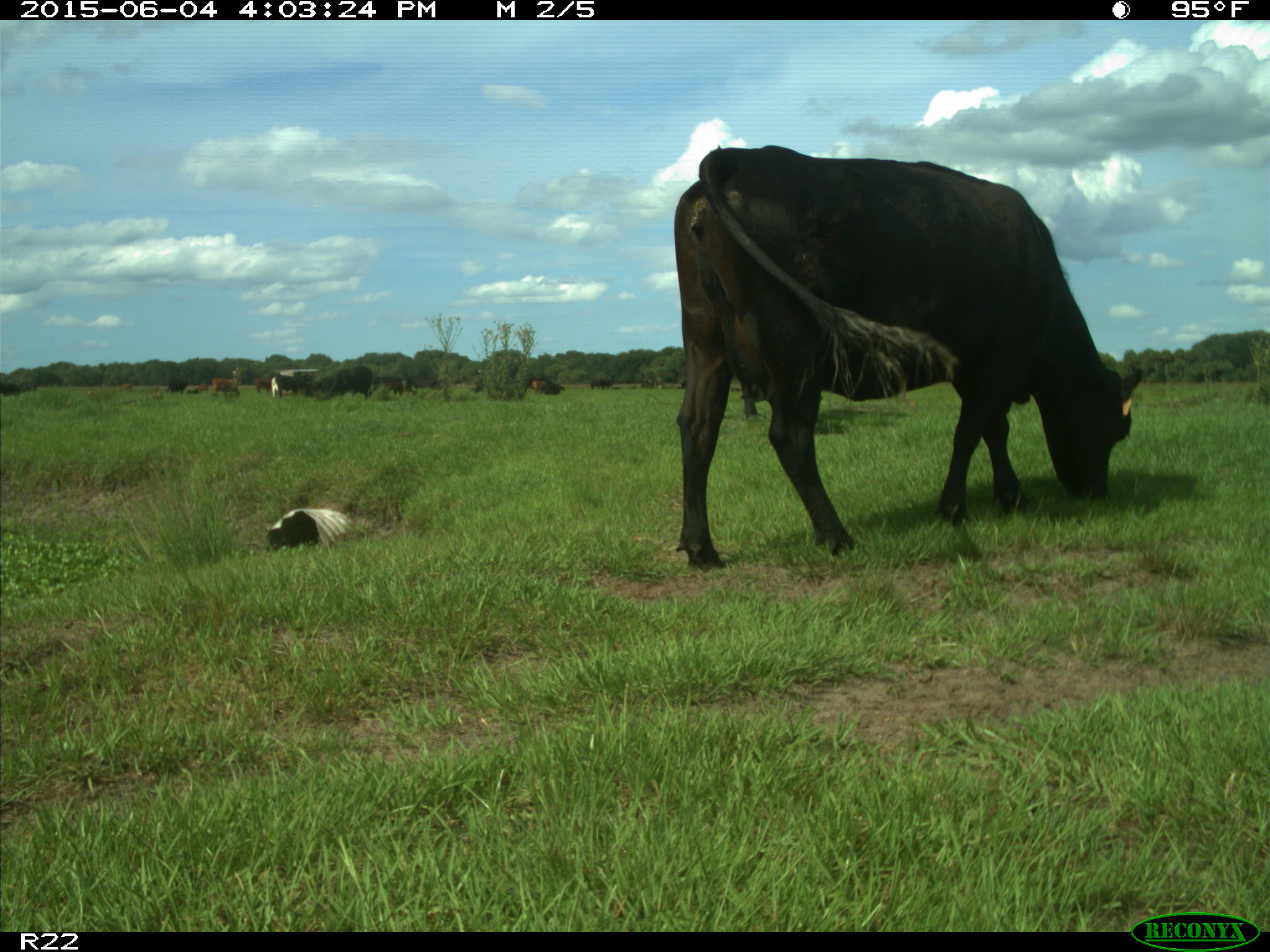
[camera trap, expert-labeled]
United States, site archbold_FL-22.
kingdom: Animalia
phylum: Chordata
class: Mammalia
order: Artiodactyla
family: Bovidae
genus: Bos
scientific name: Bos taurus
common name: domestic cow